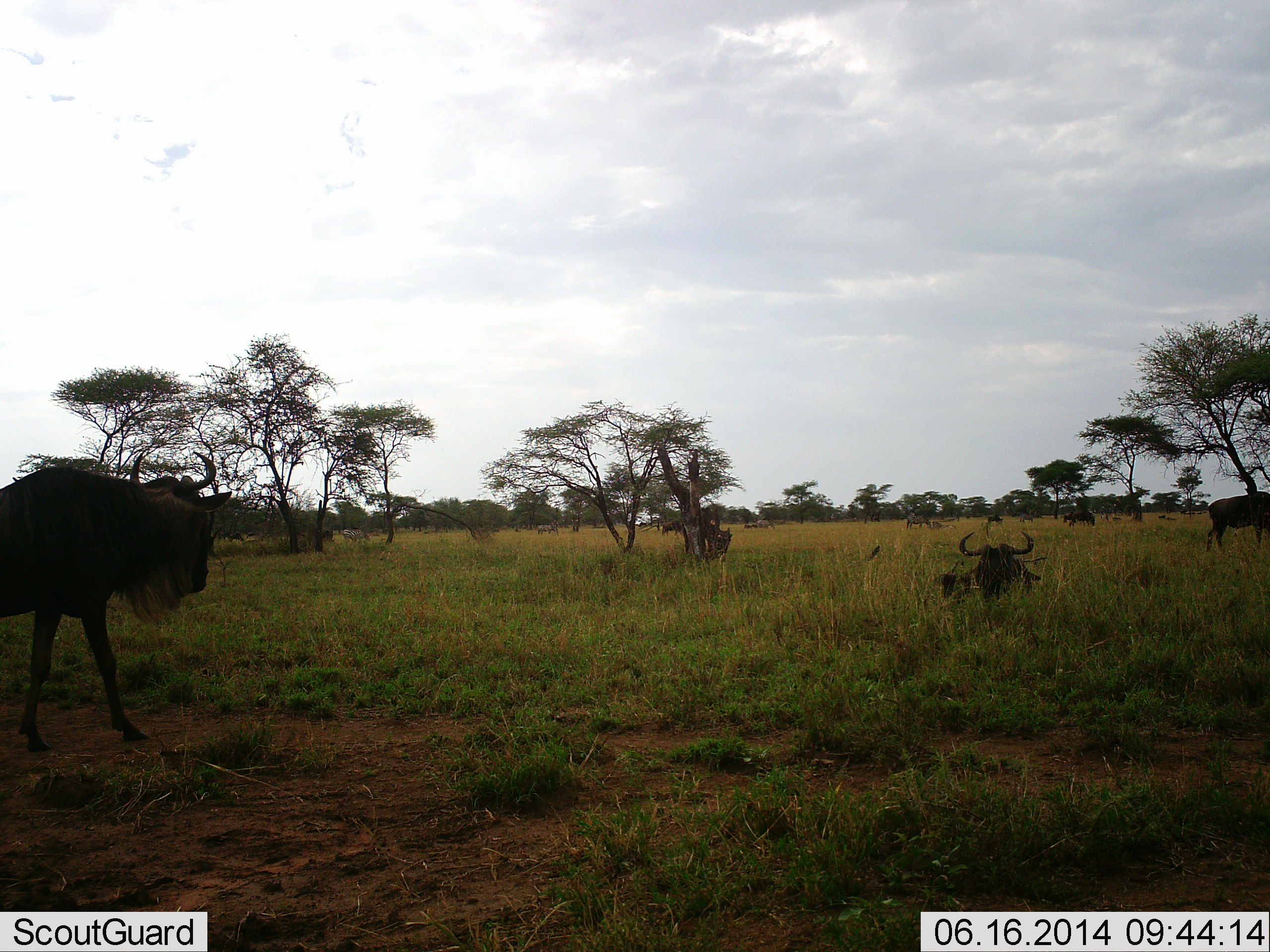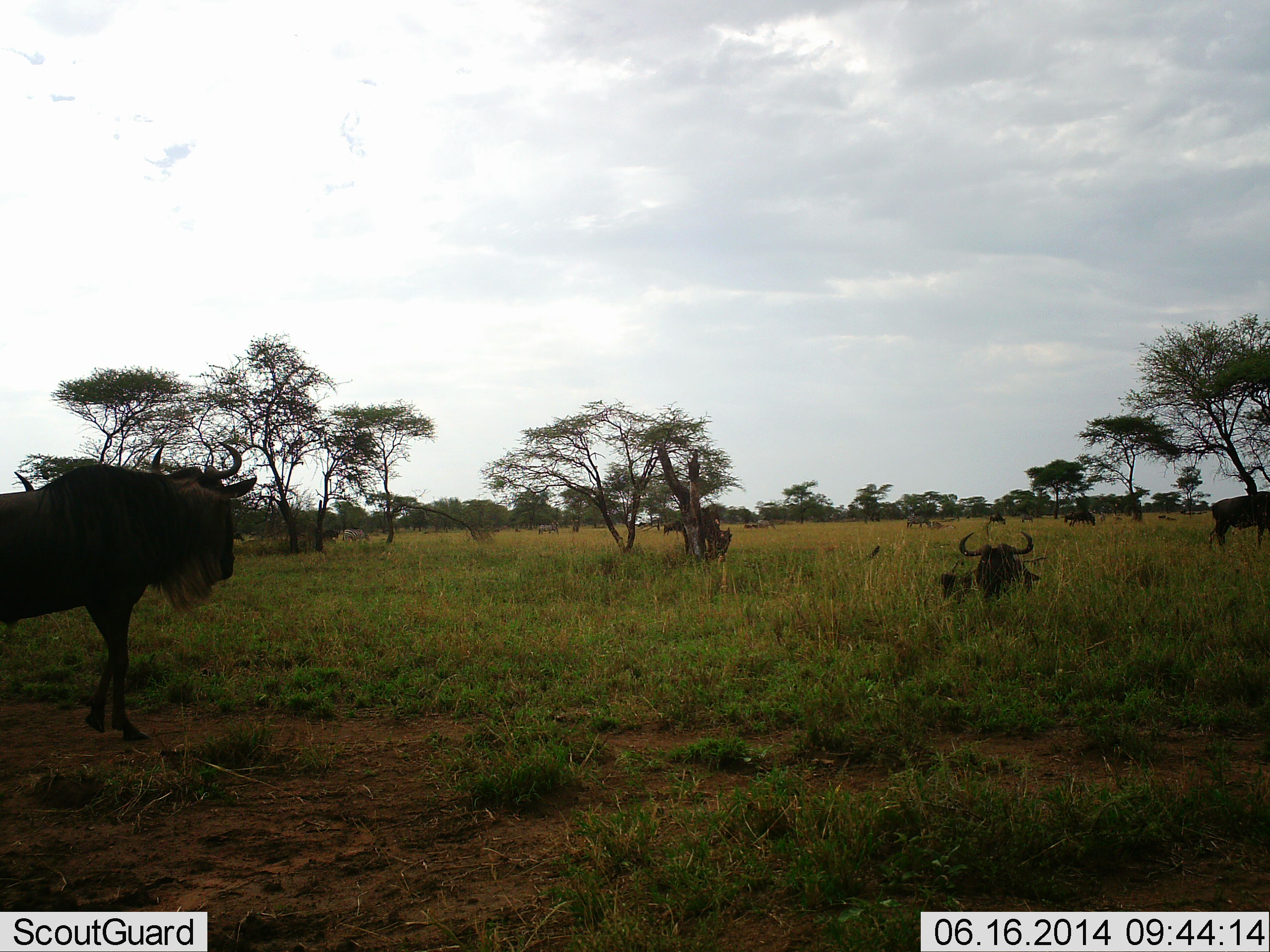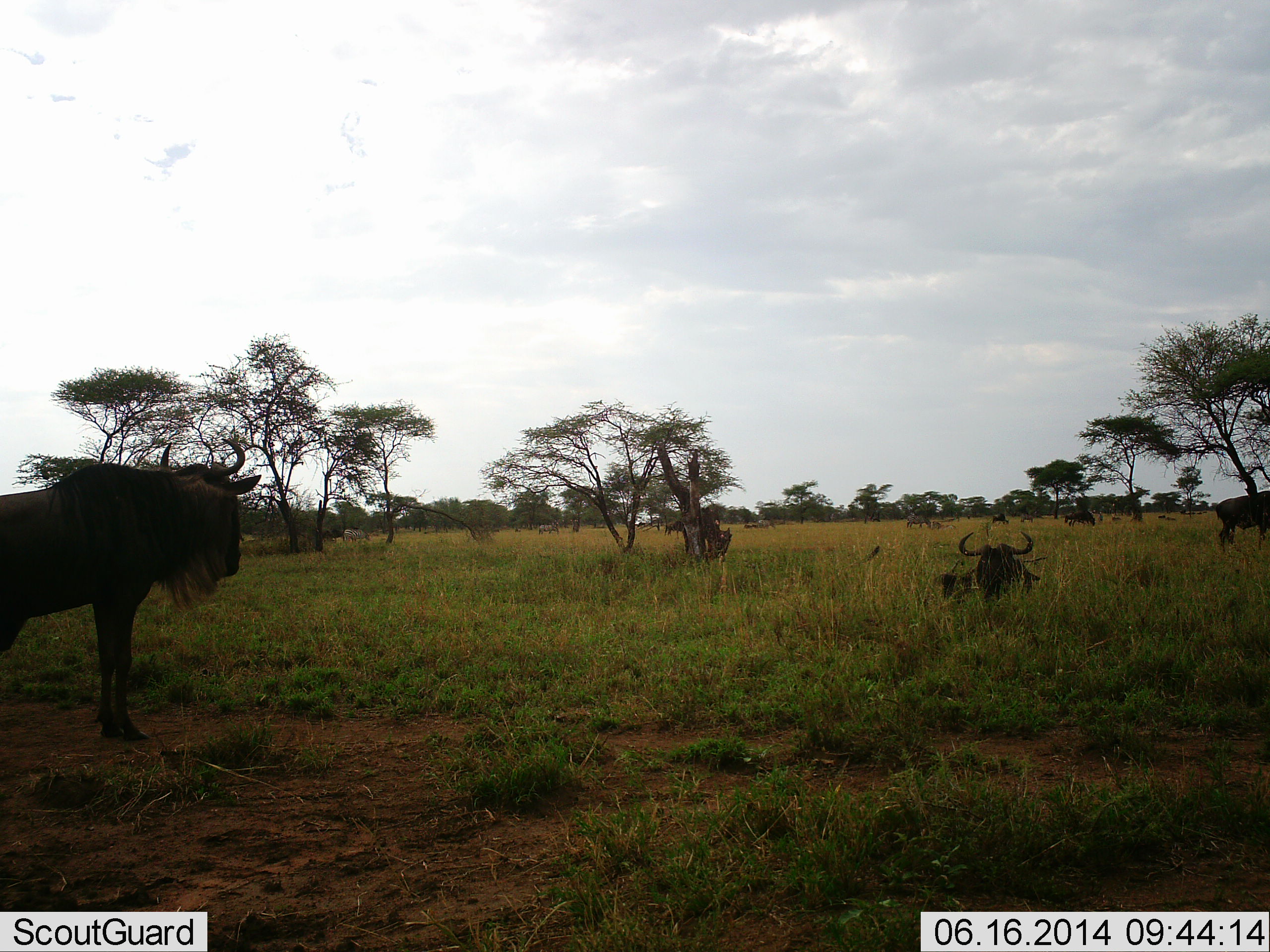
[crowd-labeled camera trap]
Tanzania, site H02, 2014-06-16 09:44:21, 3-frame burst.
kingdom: Animalia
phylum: Chordata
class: Mammalia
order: Artiodactyla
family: Bovidae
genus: Connochaetes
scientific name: Connochaetes taurinus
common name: blue wildebeest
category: wildebeest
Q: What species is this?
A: Wildebeest (blue wildebeest) (Connochaetes taurinus).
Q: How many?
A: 9.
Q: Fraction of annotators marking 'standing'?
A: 64%.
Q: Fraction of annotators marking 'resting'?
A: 91%.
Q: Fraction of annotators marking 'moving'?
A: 55%.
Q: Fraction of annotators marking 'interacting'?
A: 9%.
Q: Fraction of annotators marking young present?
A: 0%.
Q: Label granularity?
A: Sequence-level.